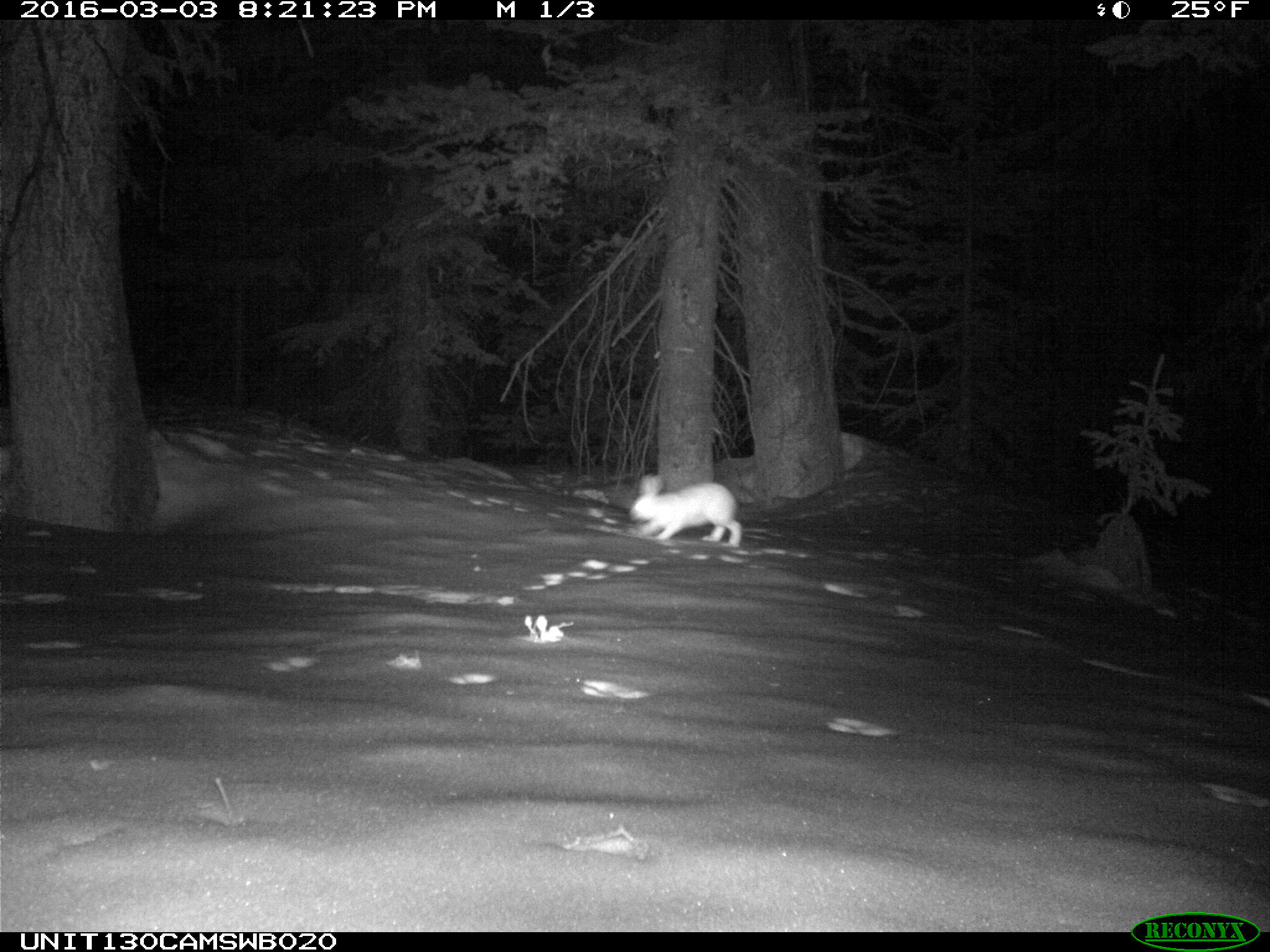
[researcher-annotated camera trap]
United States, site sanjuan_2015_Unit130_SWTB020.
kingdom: Animalia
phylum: Chordata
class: Mammalia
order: Lagomorpha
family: Leporidae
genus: Lepus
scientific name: Lepus americanus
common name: snowshoe hare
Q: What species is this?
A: Lepus americanus (snowshoe hare).